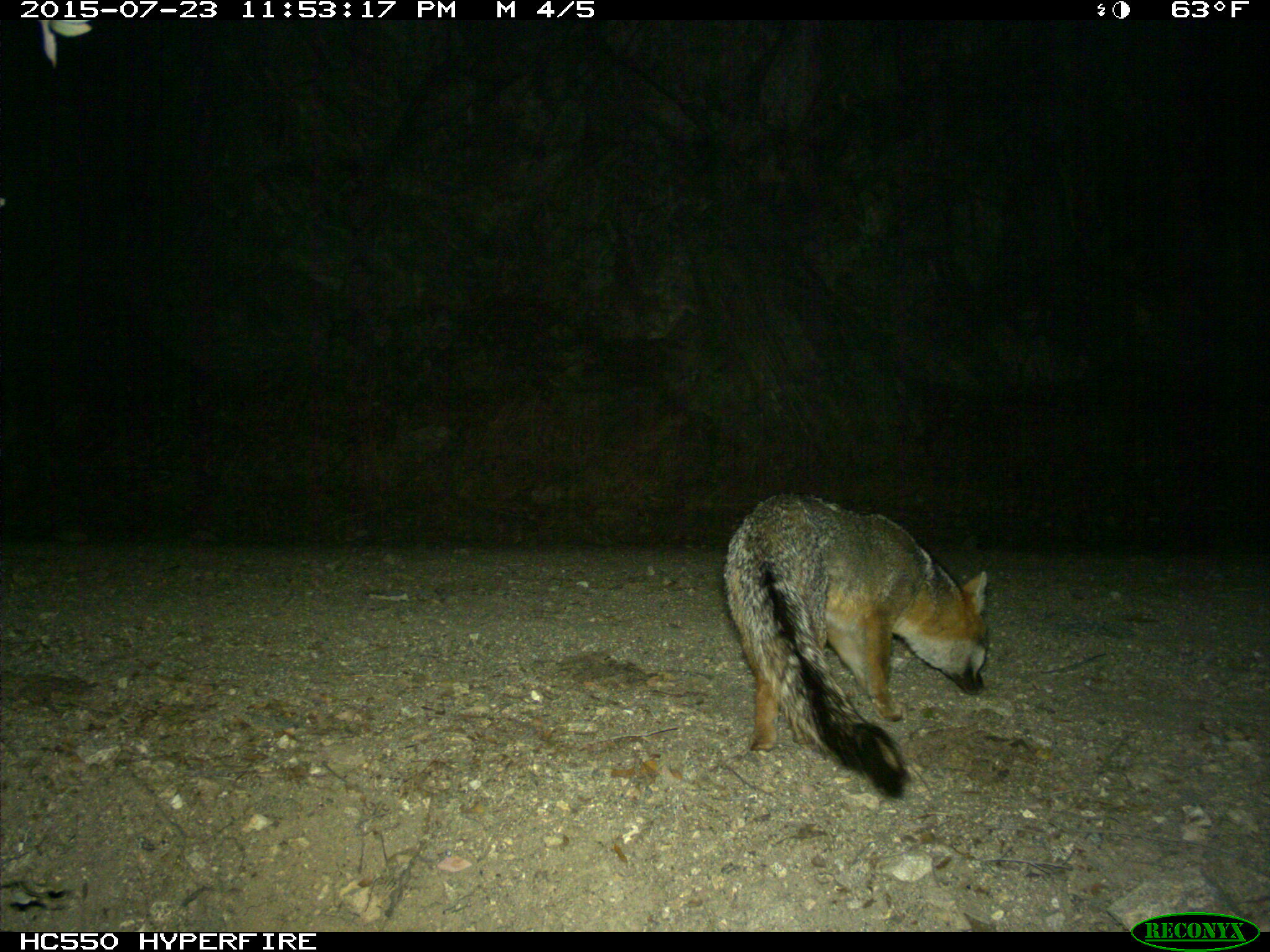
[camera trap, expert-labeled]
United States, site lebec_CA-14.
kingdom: Animalia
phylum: Chordata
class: Mammalia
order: Carnivora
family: Canidae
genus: Urocyon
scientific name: Urocyon cinereoargenteus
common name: gray fox